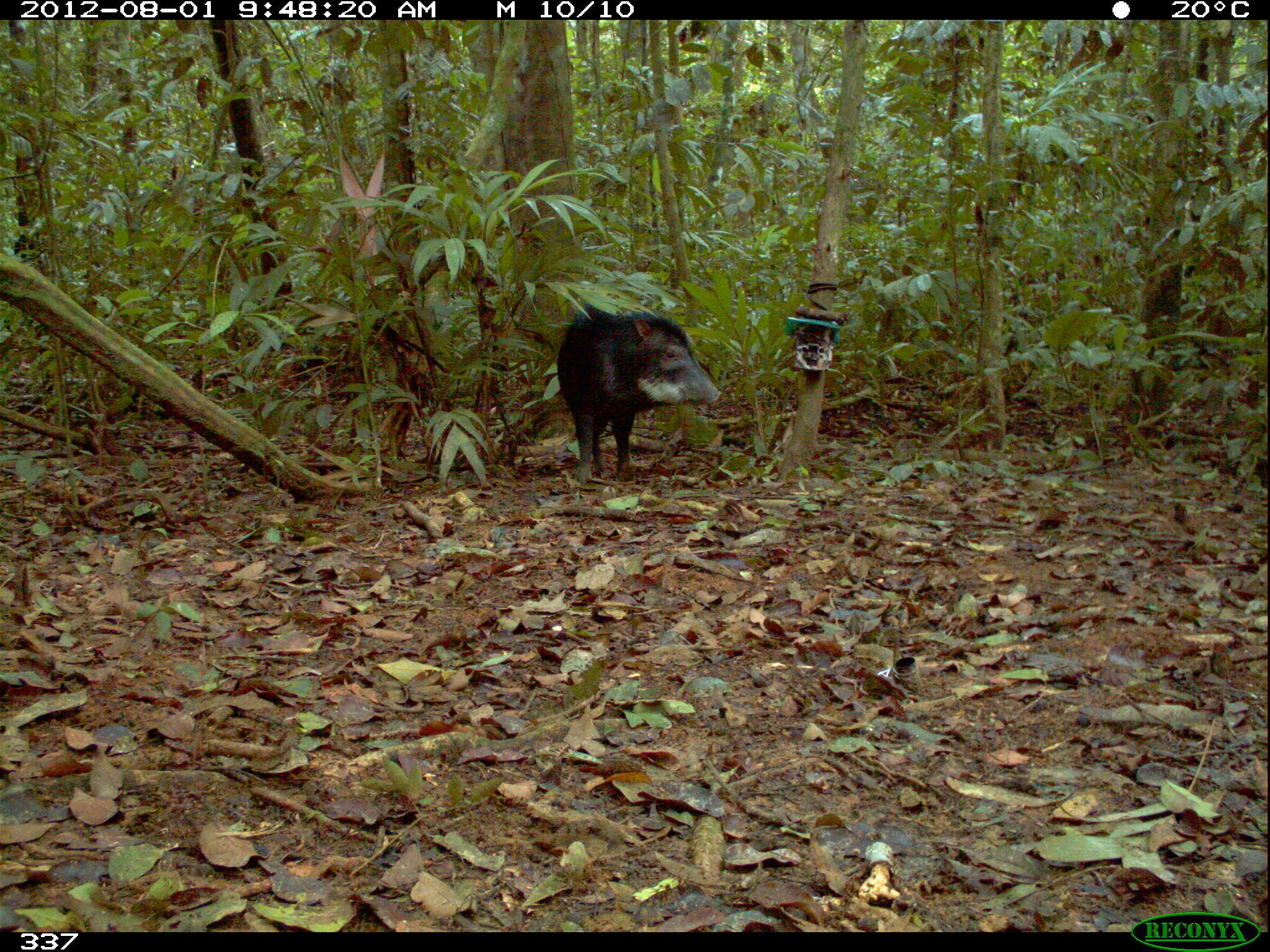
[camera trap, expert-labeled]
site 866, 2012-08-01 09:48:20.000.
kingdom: Animalia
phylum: Chordata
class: Mammalia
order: Artiodactyla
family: Tayassuidae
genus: Tayassu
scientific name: Tayassu pecari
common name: white-lipped peccary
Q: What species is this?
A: Tayassu pecari (white-lipped peccary).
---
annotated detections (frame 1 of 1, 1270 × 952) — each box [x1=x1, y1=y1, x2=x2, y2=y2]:
tayassu pecari: [x1=557, y1=302, x2=723, y2=486]